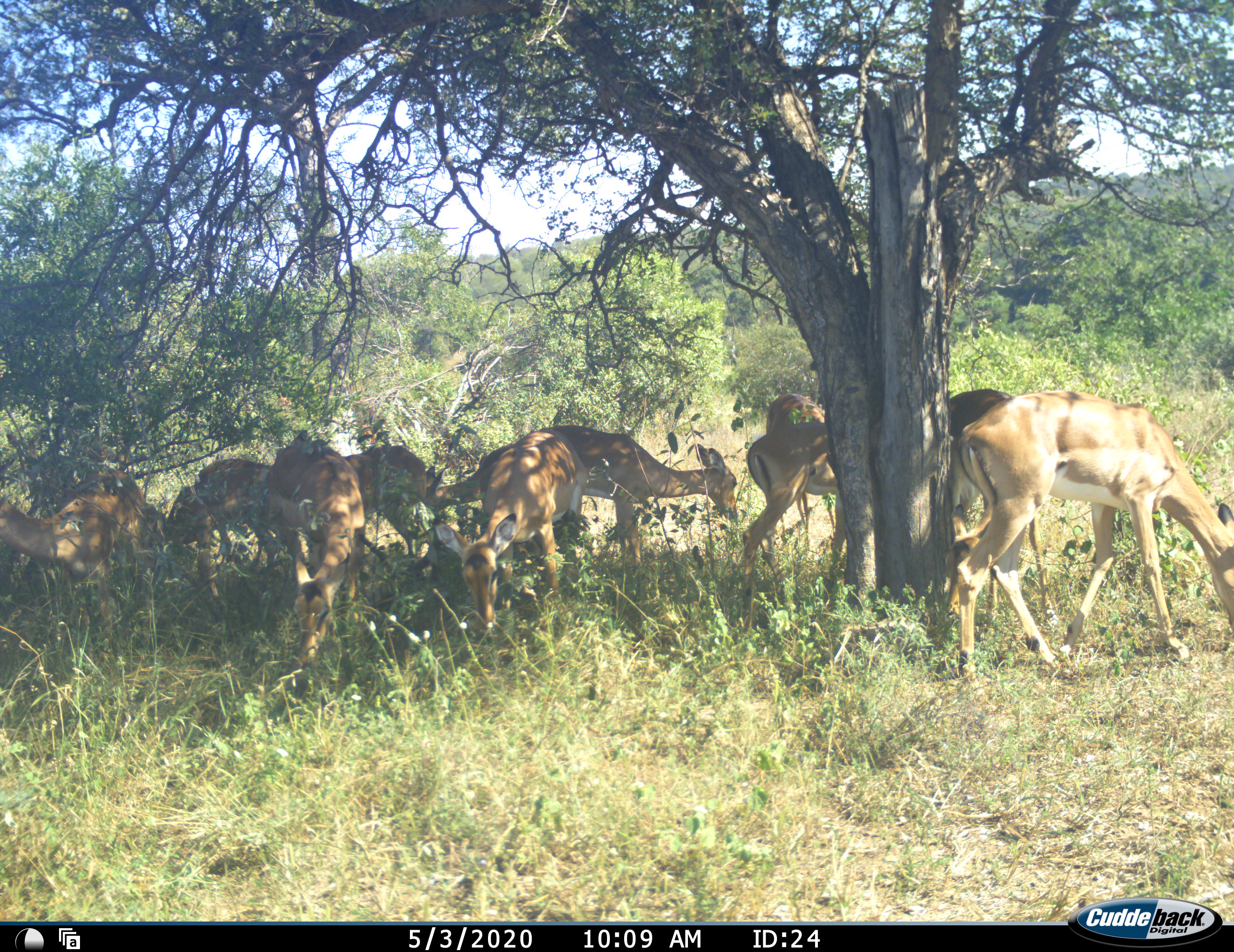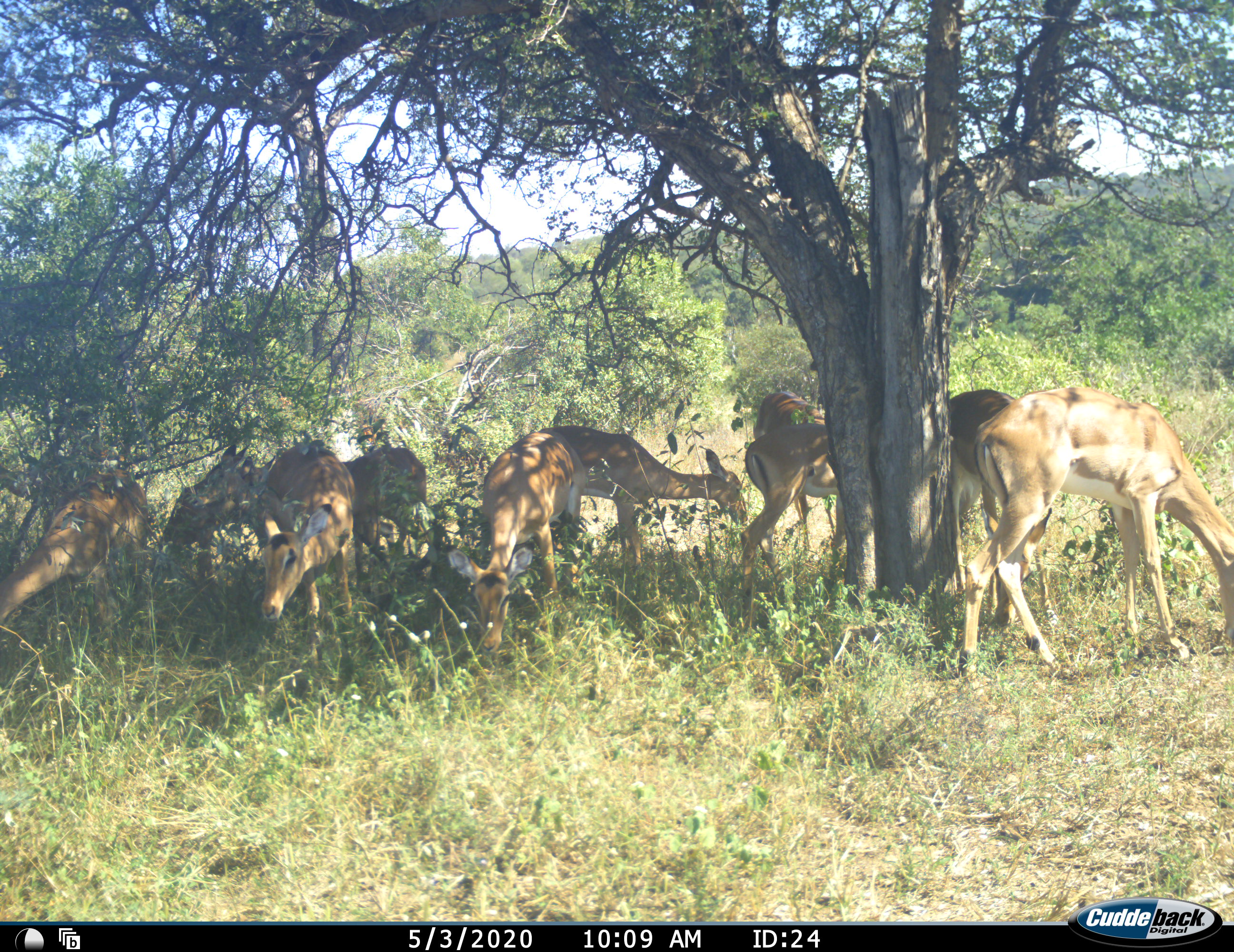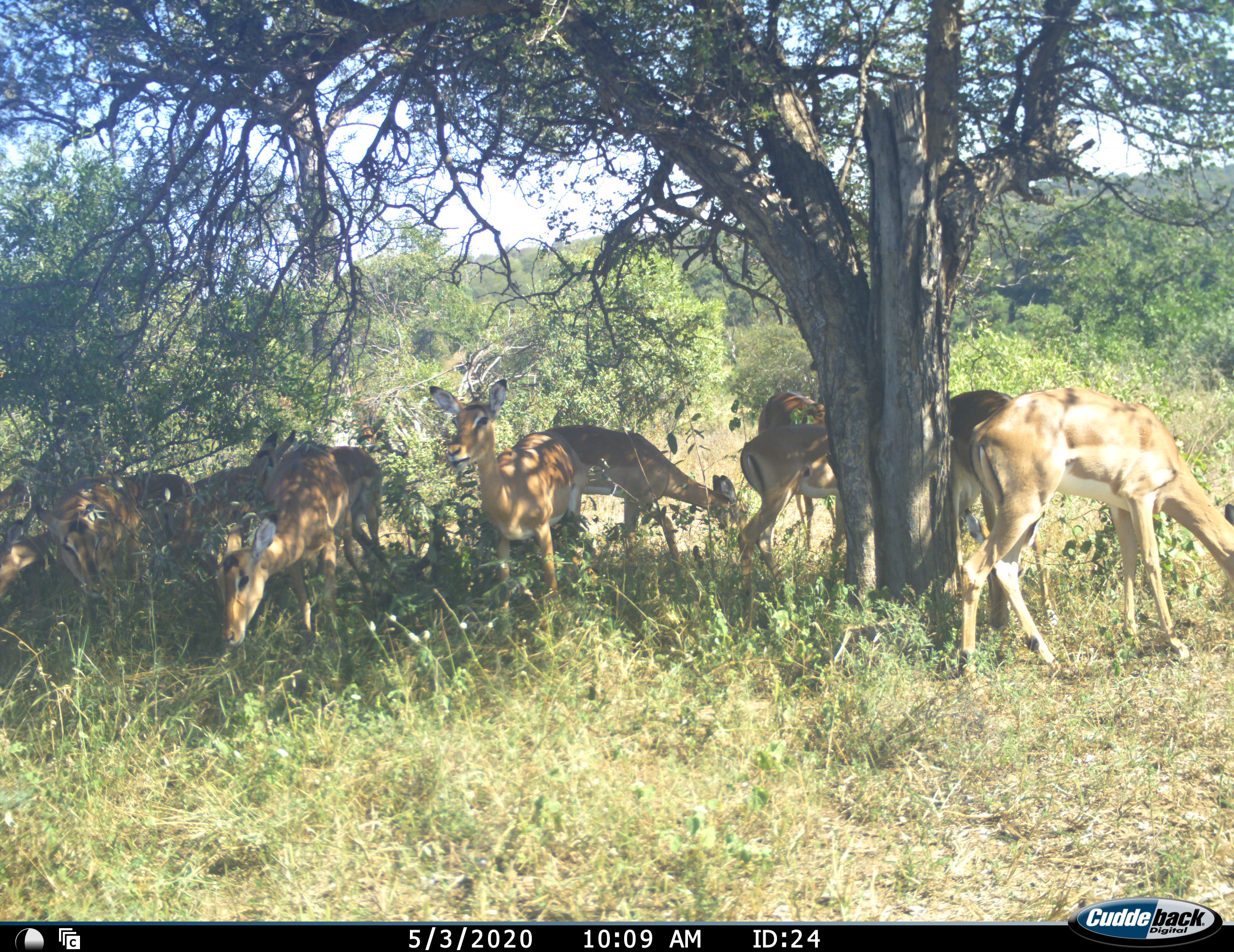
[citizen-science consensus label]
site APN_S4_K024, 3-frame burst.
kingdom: Animalia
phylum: Chordata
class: Mammalia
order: Artiodactyla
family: Bovidae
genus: Aepyceros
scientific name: Aepyceros melampus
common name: impala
Impala (Aepyceros melampus), count 11-50. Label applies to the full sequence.